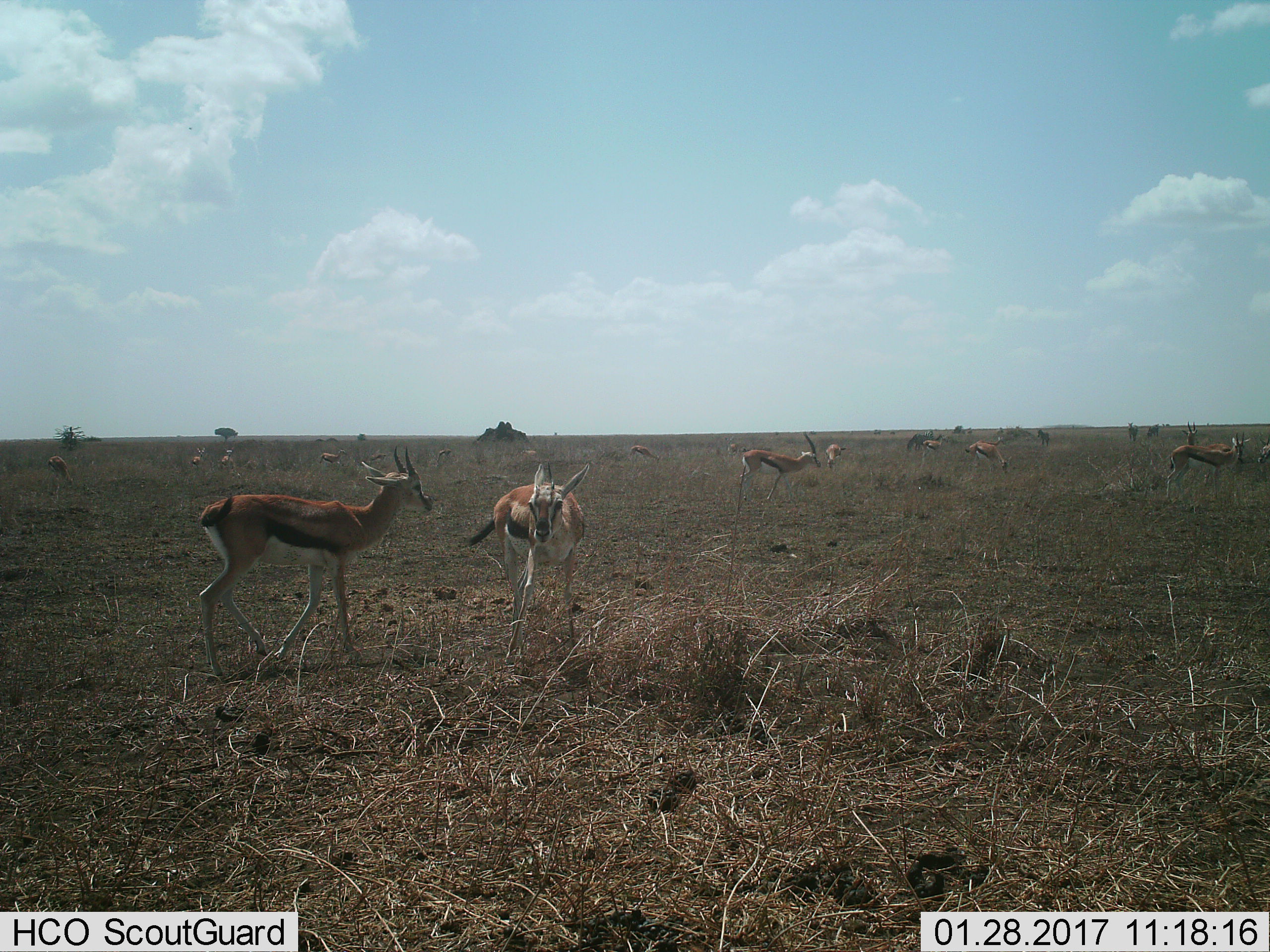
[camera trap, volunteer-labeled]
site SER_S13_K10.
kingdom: Animalia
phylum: Chordata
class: Mammalia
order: Artiodactyla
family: Bovidae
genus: Eudorcas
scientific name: Eudorcas thomsonii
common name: thomson's gazelle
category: gazellethomsons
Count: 11-50.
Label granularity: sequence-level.